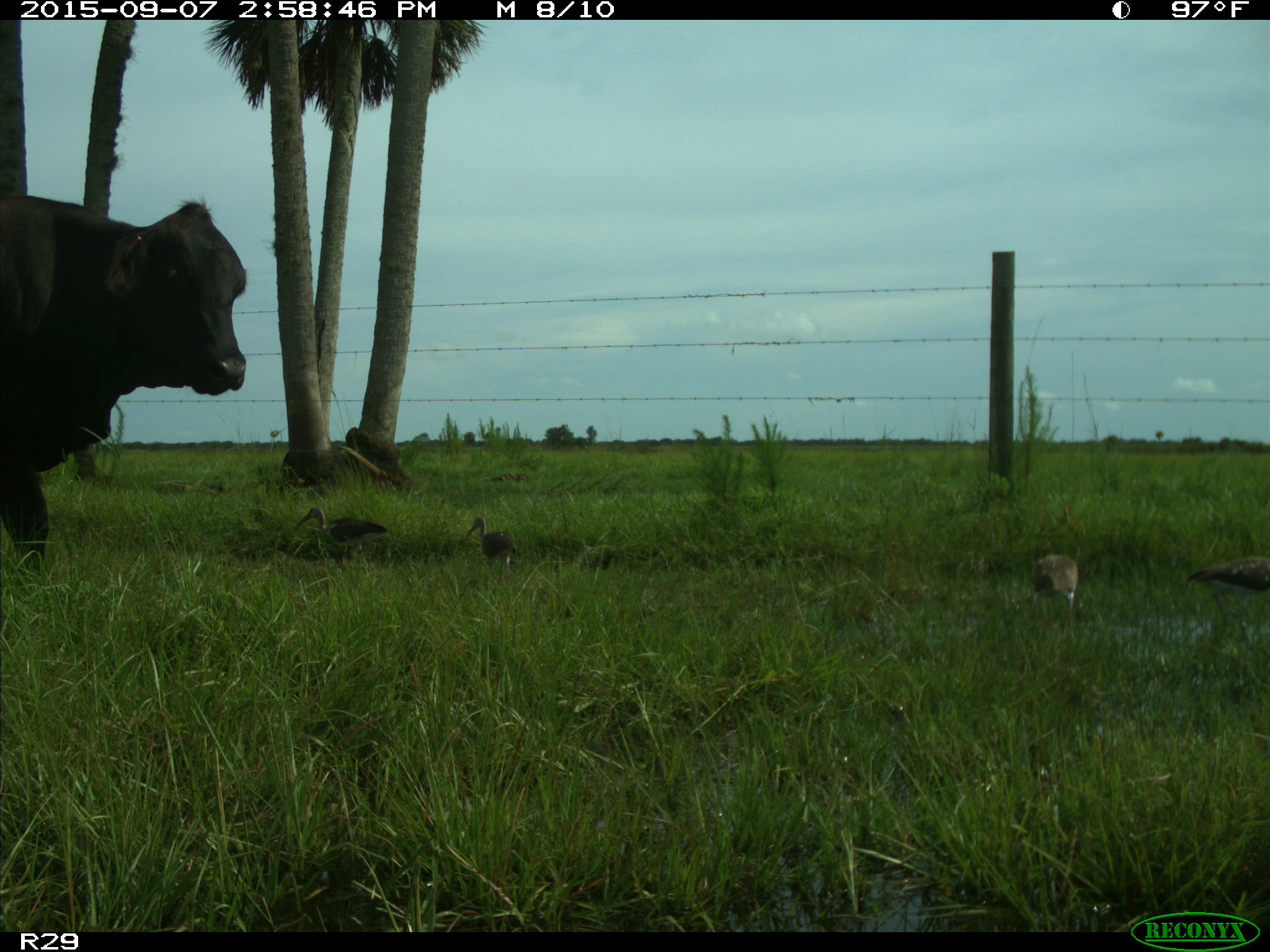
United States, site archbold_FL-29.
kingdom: Animalia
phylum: Chordata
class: Mammalia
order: Artiodactyla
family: Bovidae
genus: Bos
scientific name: Bos taurus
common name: domestic cow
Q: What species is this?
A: Bos taurus (domestic cow).